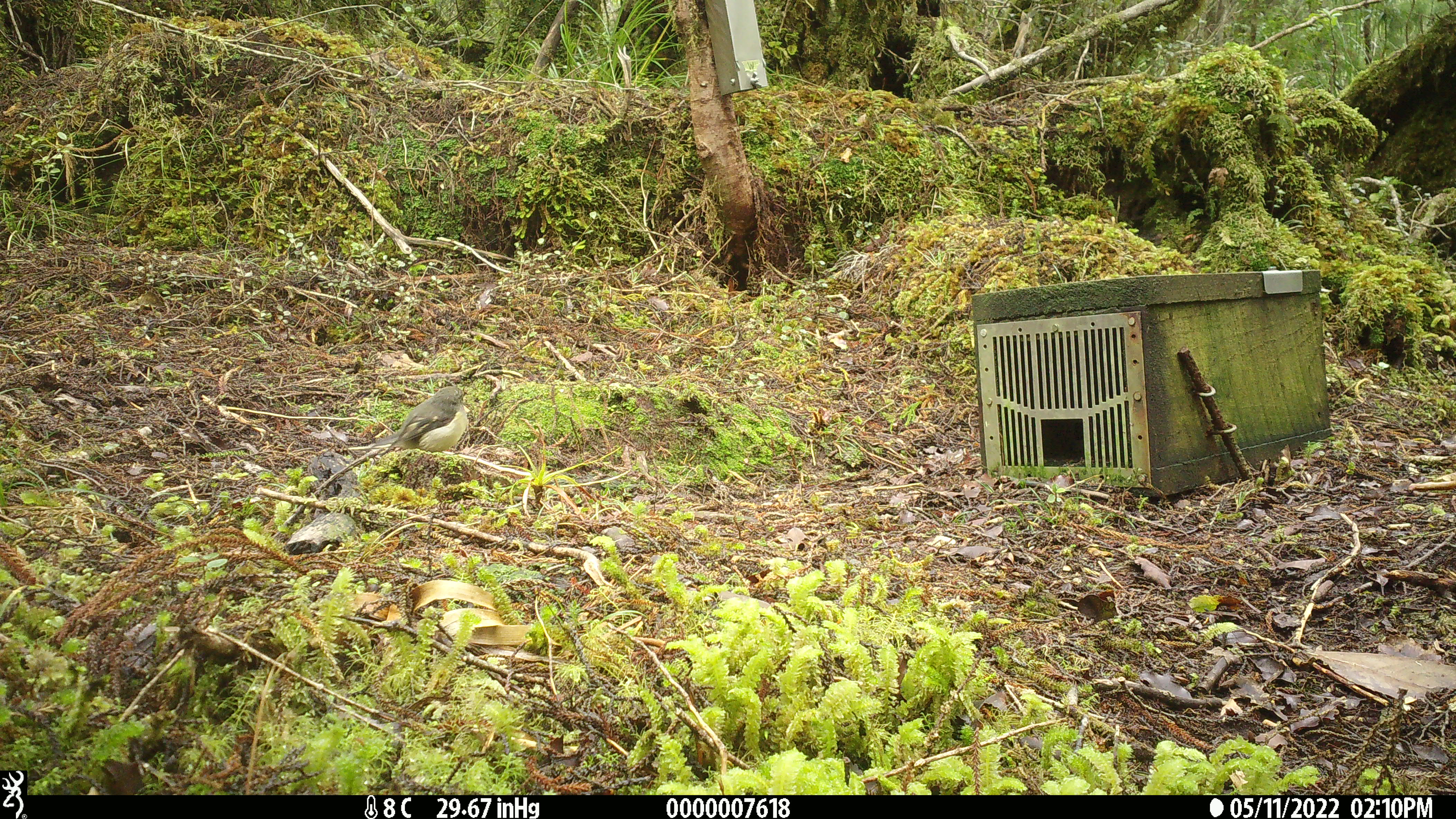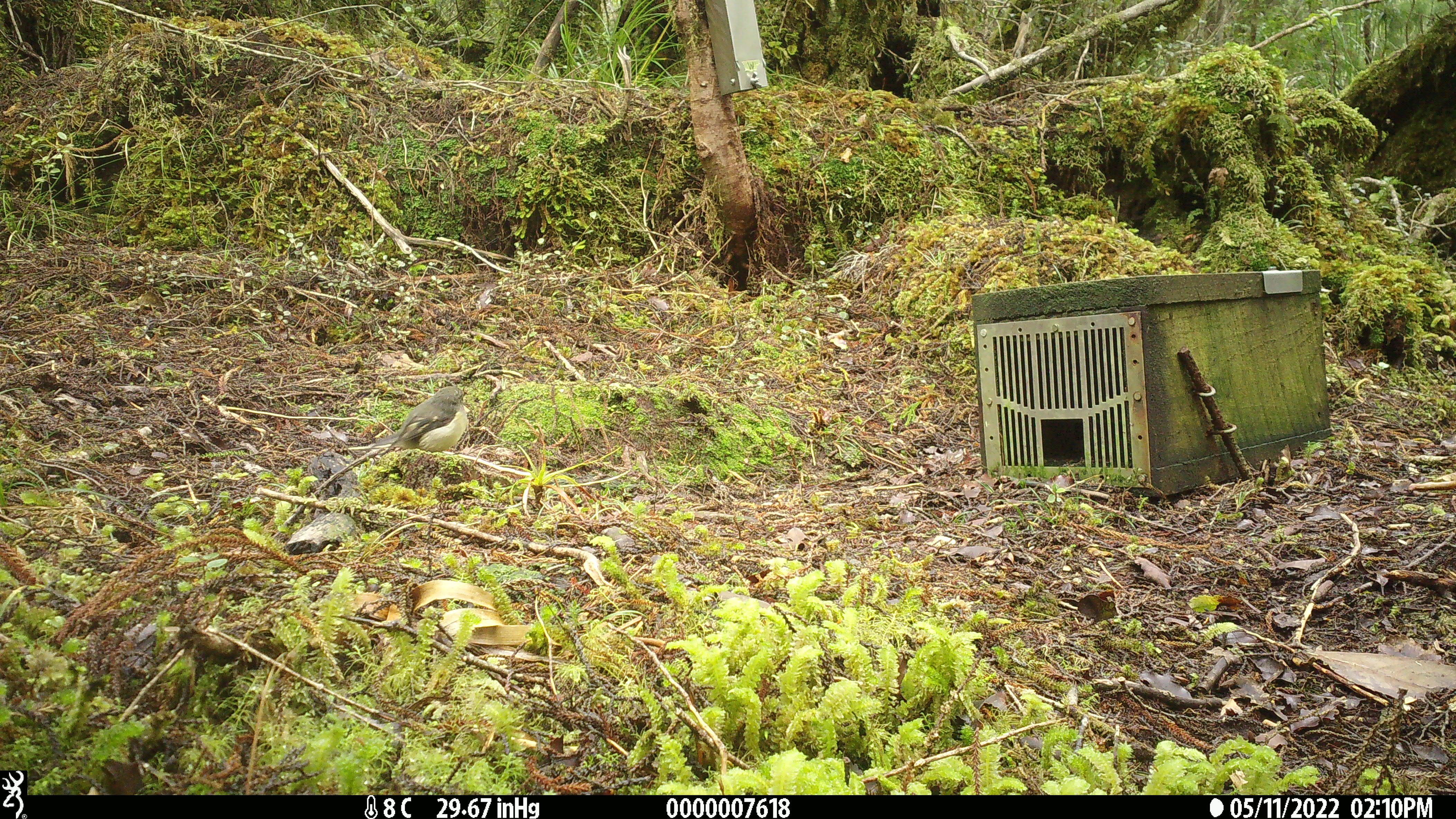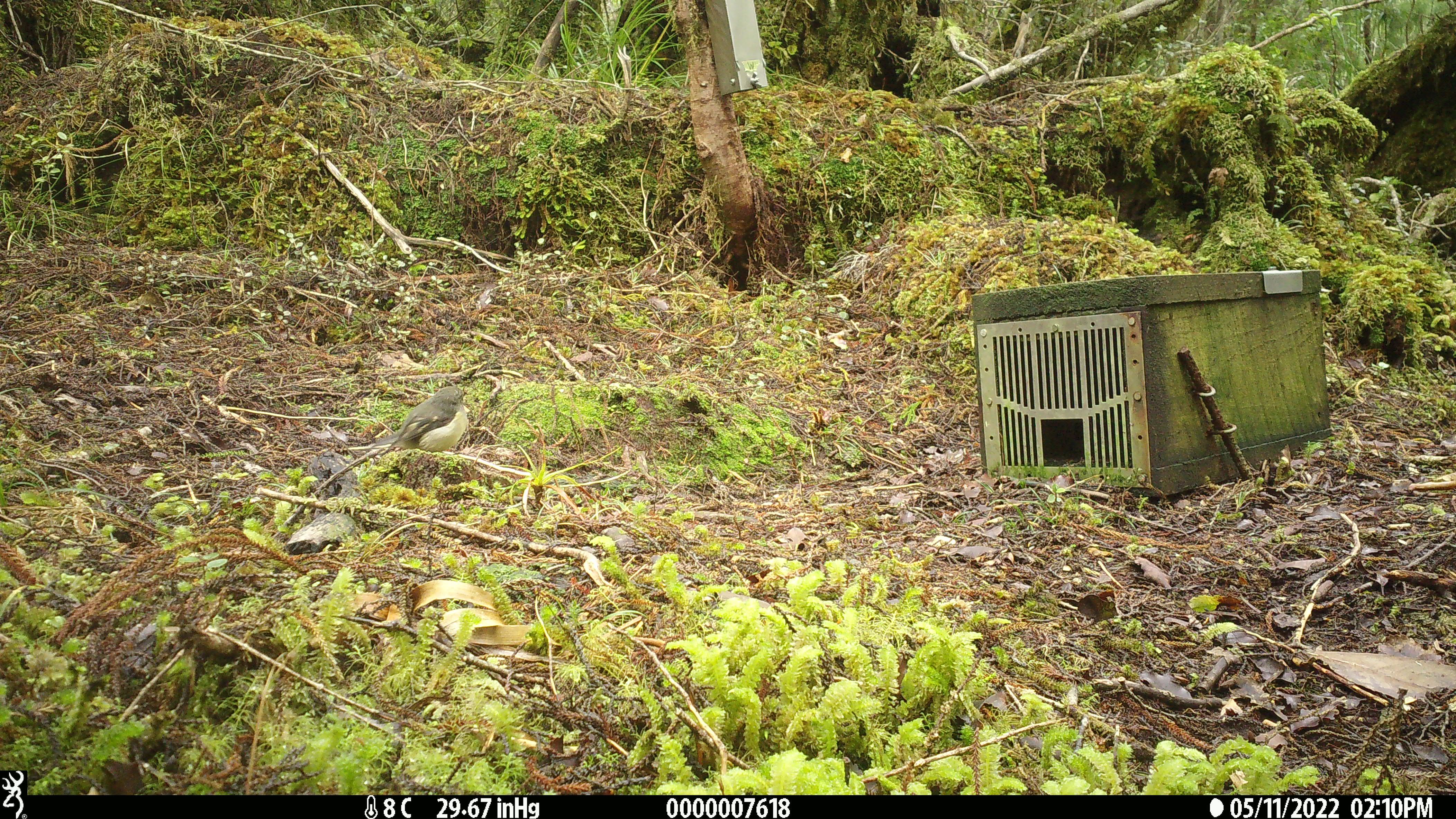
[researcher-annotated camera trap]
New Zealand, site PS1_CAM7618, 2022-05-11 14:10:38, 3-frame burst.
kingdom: Animalia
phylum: Chordata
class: Aves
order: Passeriformes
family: Petroicidae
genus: Petroica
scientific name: Petroica macrocephala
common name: tomtit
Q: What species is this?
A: Tomtit (Petroica macrocephala).